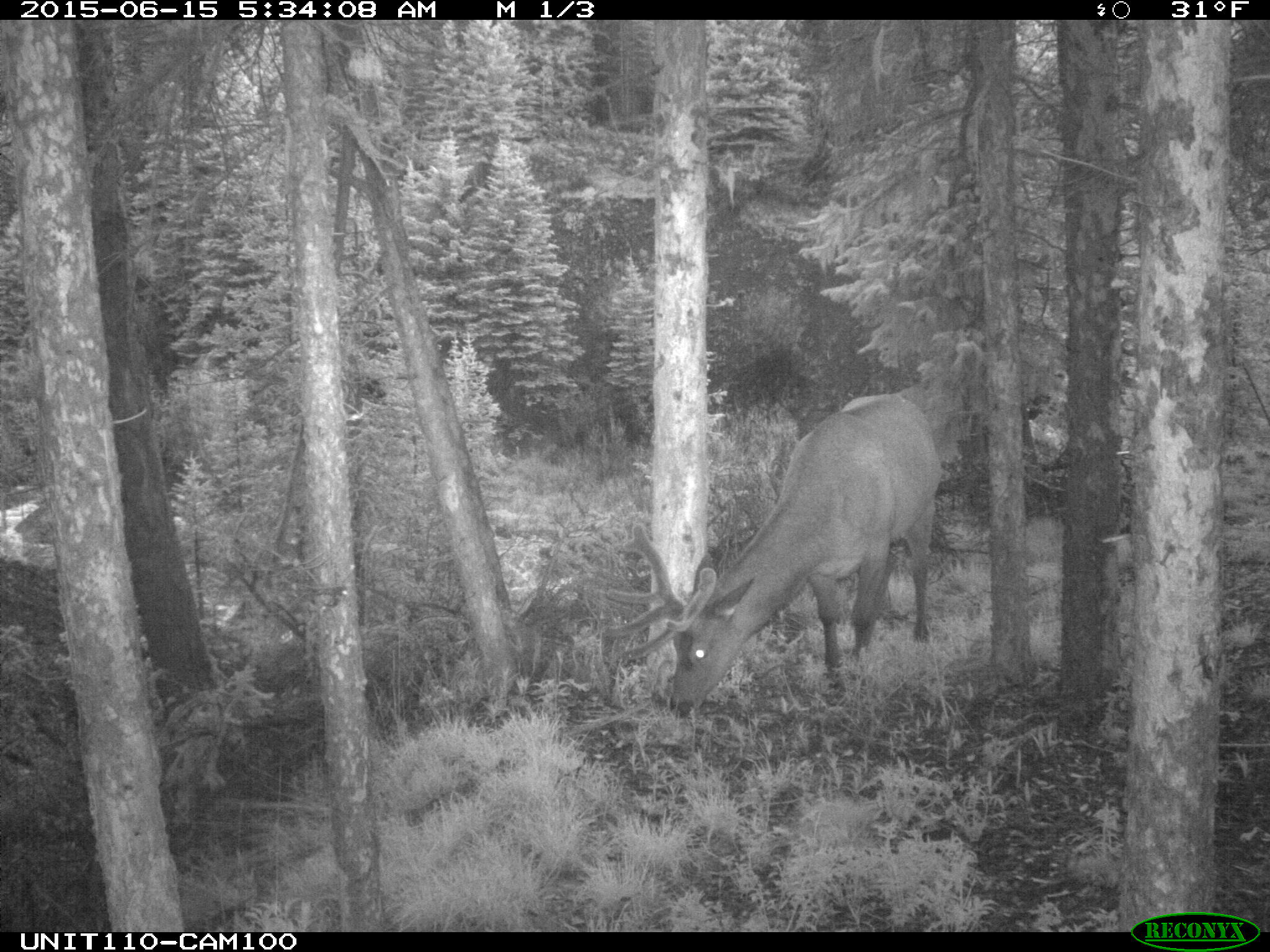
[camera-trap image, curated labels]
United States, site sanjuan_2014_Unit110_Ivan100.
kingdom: Animalia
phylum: Chordata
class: Mammalia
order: Artiodactyla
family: Cervidae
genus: Cervus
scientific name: Cervus elaphus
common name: red deer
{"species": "Cervus elaphus (red deer)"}